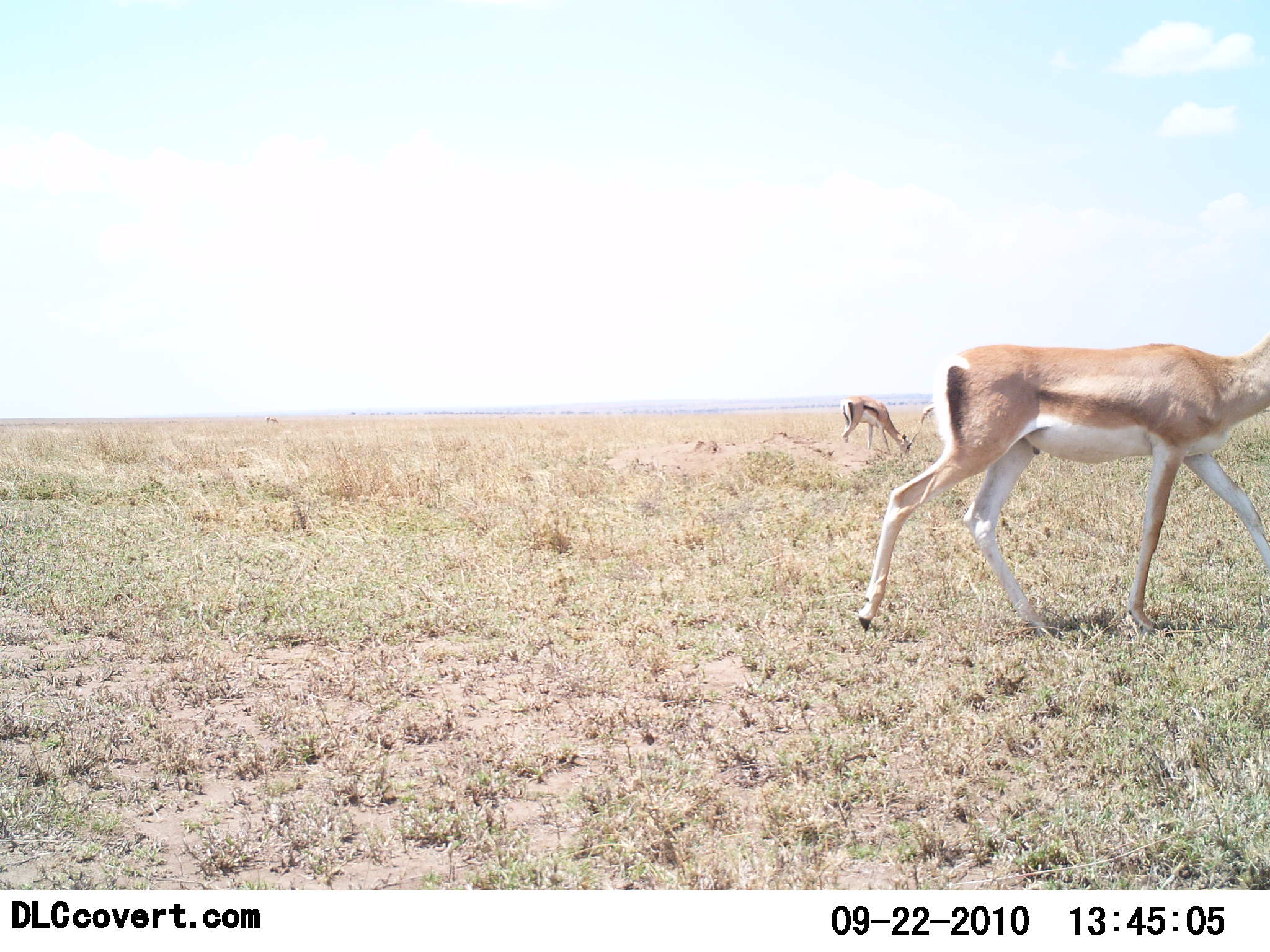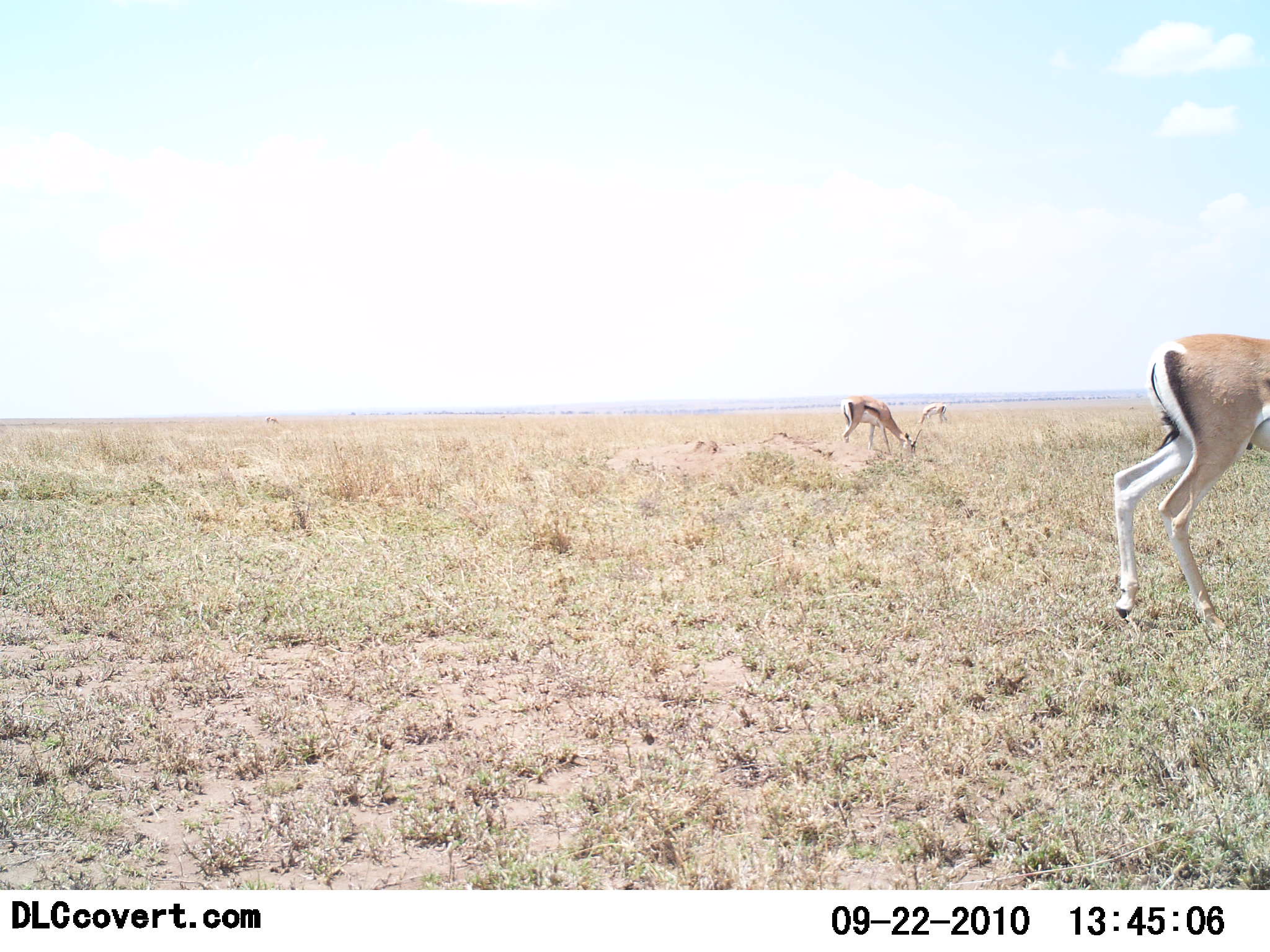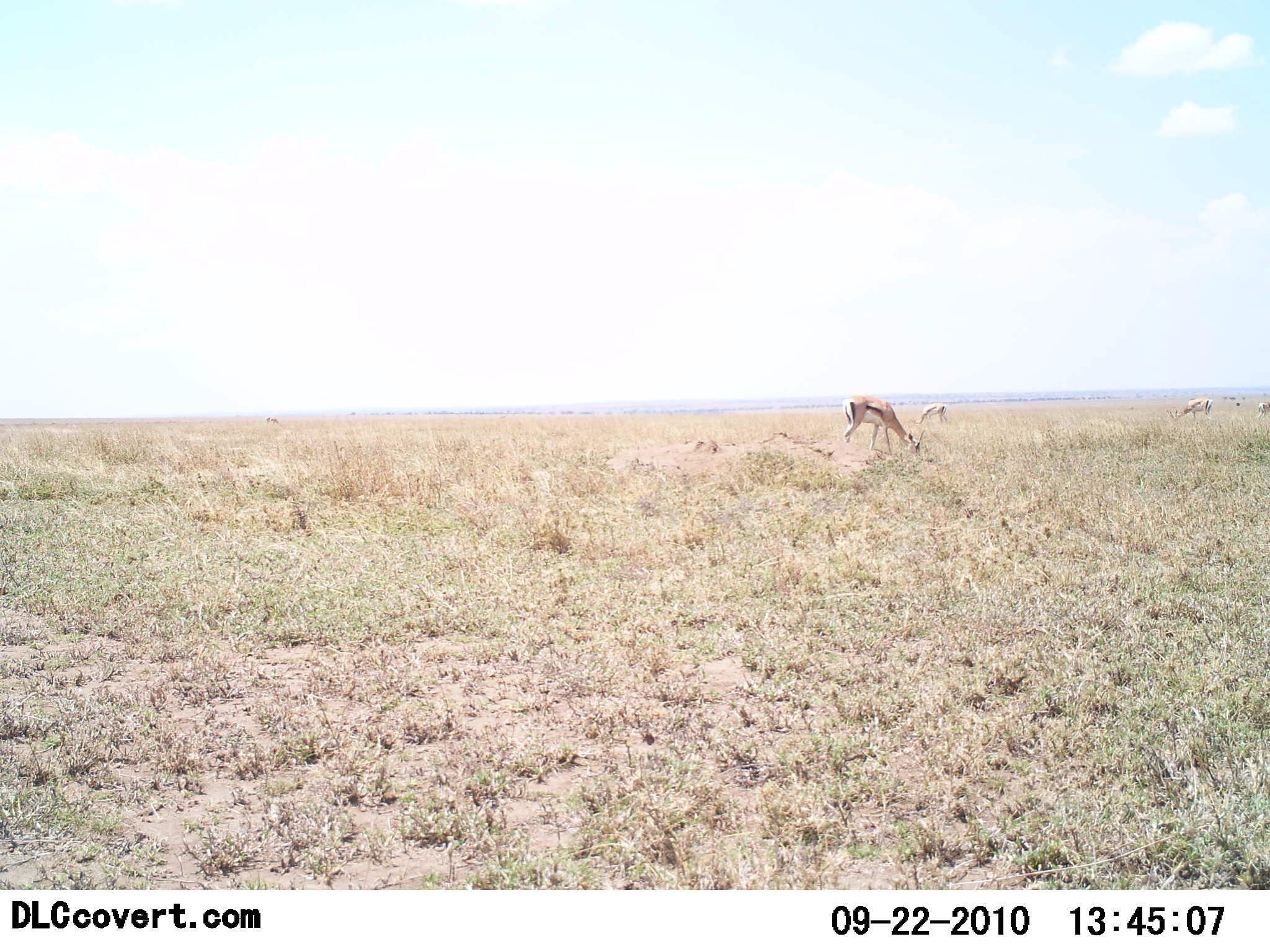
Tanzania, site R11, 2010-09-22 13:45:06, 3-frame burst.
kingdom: Animalia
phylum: Chordata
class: Mammalia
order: Artiodactyla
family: Bovidae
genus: Eudorcas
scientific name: Eudorcas thomsonii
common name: thomson's gazelle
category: gazellethomsons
Gazellethomsons (thomson's gazelle) (Eudorcas thomsonii), count 3. Behavior (volunteer vote fractions): standing 8%, resting 8%, moving 25%, interacting 0%. Young present (vote fraction): 8%. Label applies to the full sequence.